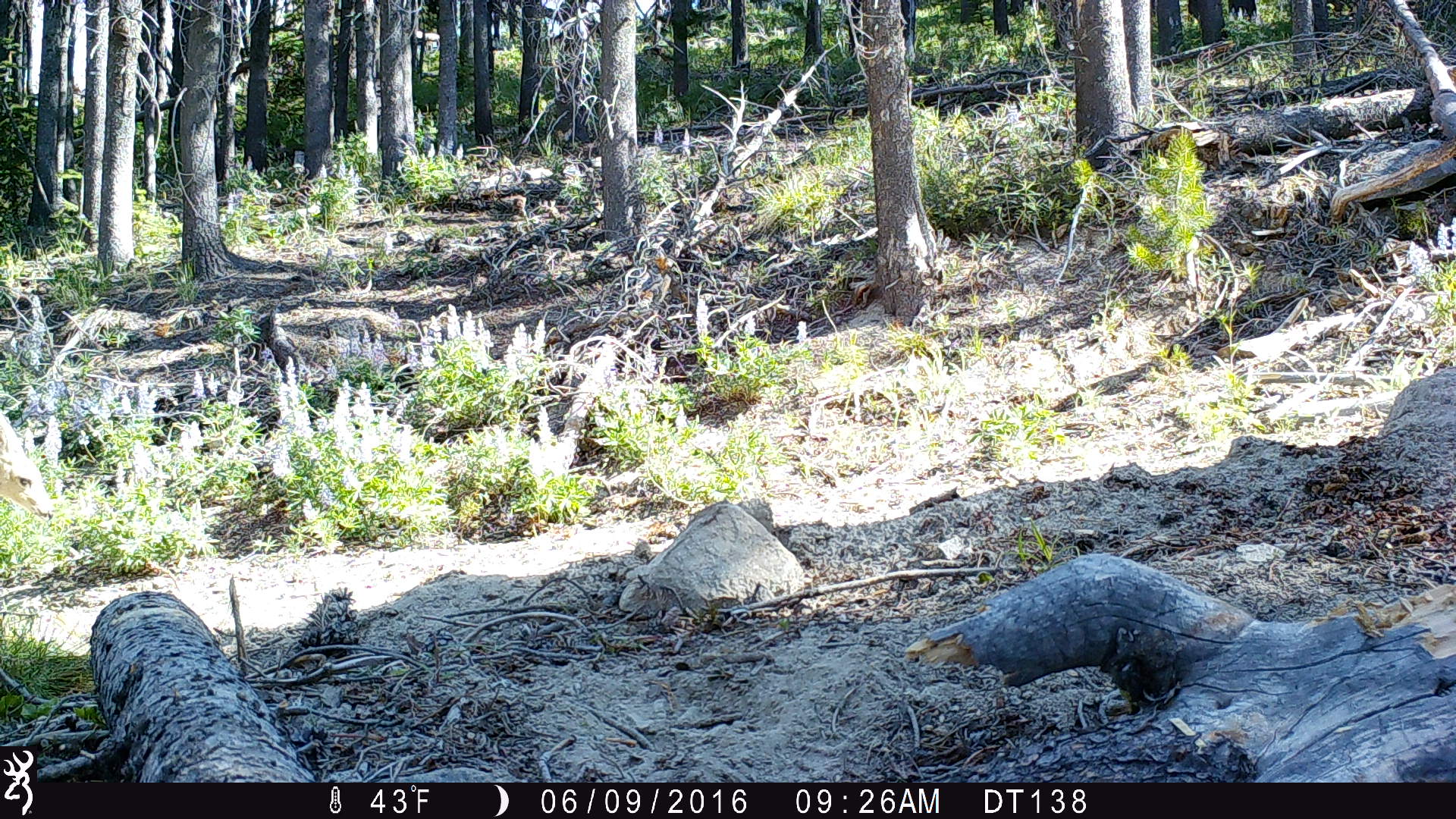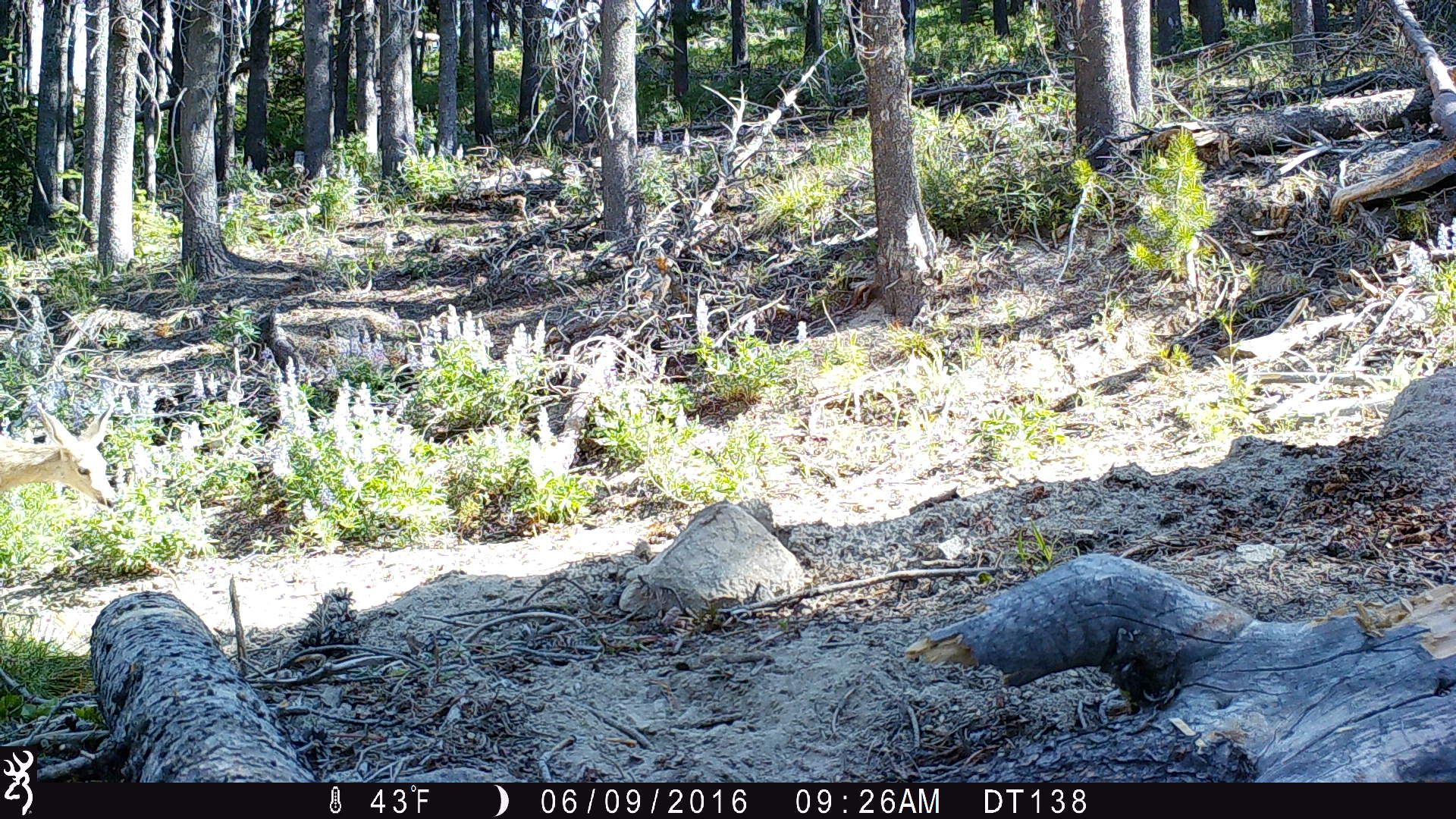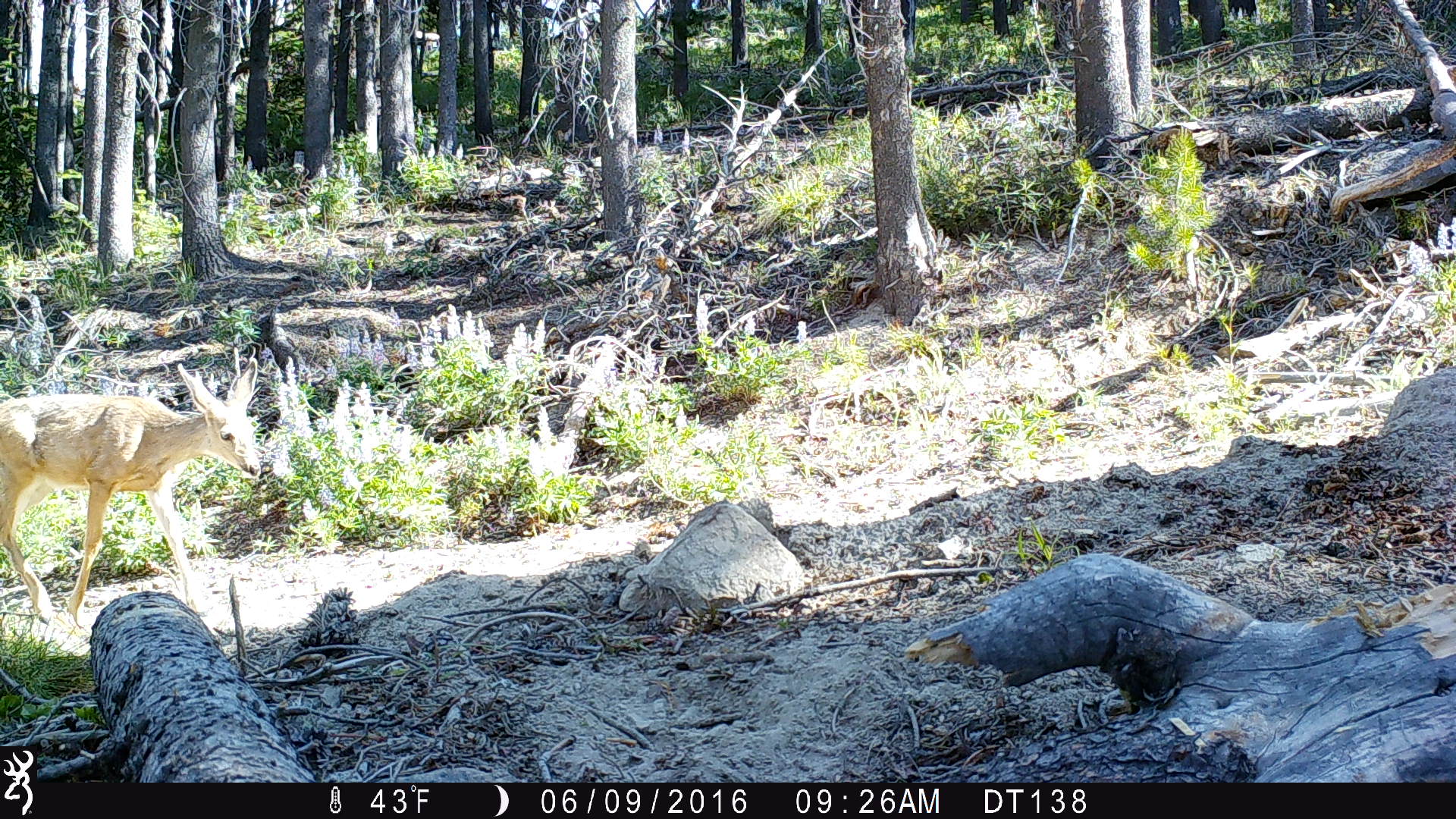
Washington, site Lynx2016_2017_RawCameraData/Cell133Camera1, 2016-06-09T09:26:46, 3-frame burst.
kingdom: Animalia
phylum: Chordata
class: Mammalia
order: Artiodactyla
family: Cervidae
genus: Odocoileus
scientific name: Odocoileus hemionus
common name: mule deer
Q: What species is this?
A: Odocoileus hemionus (mule deer).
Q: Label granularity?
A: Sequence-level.